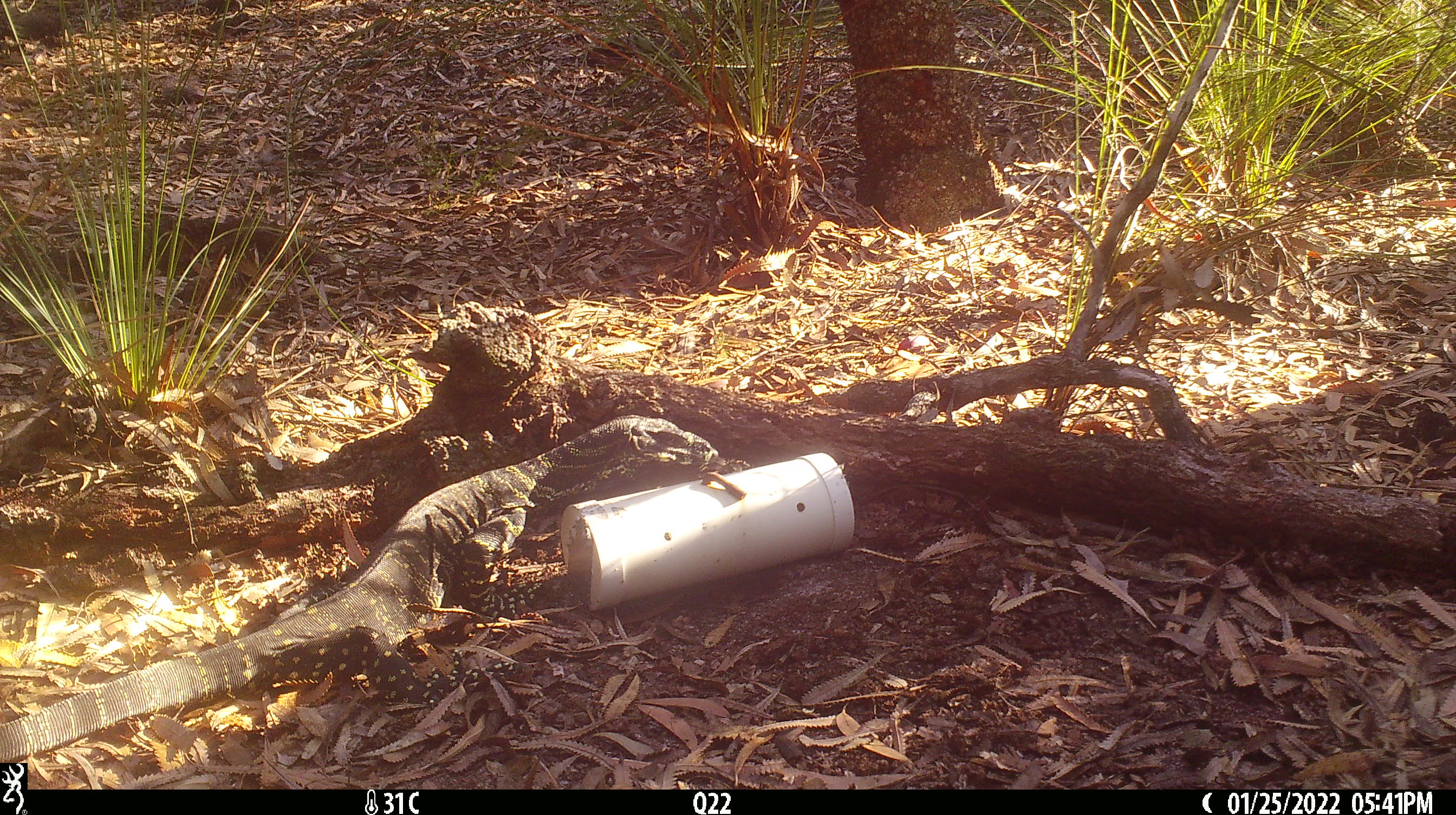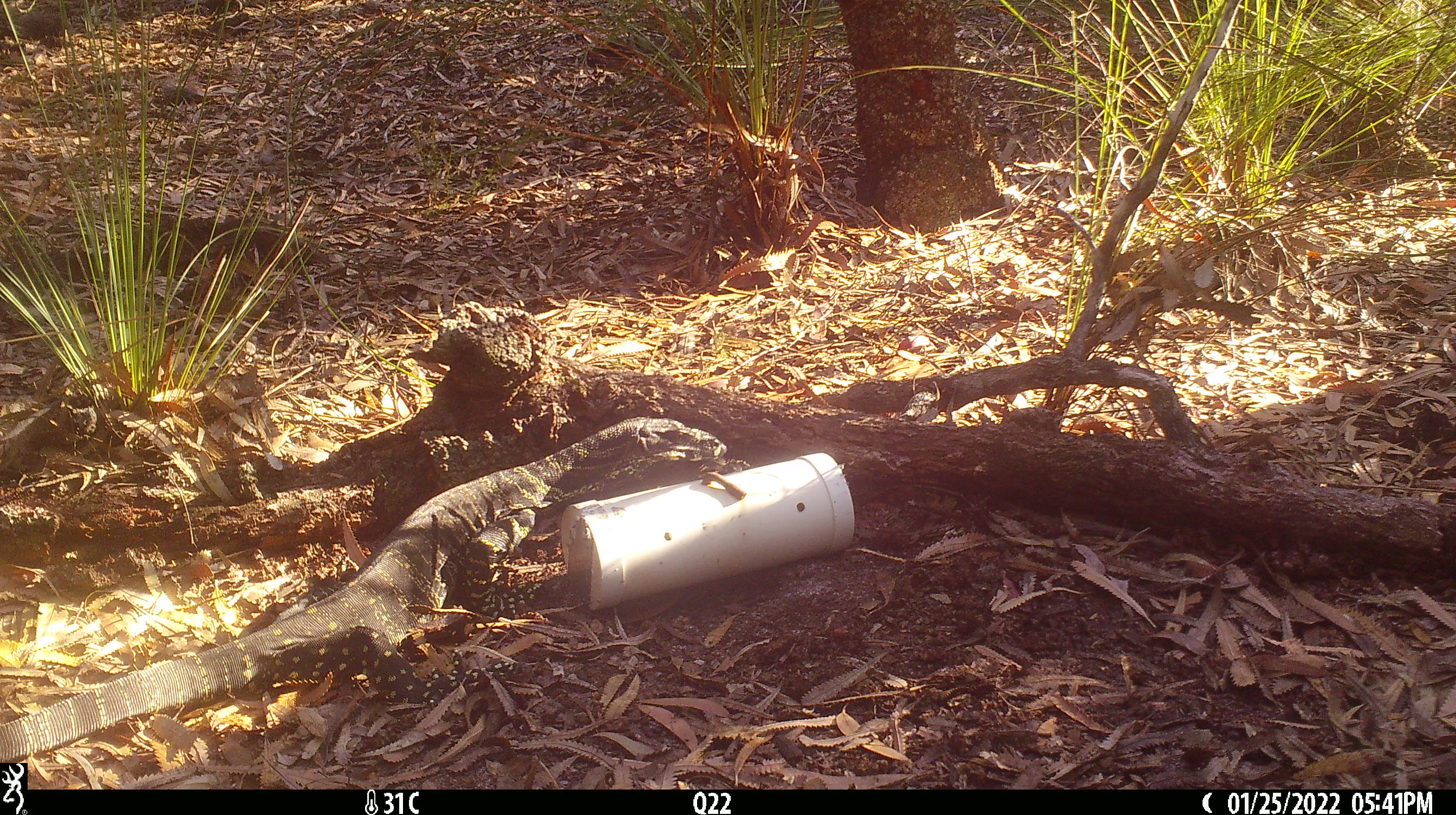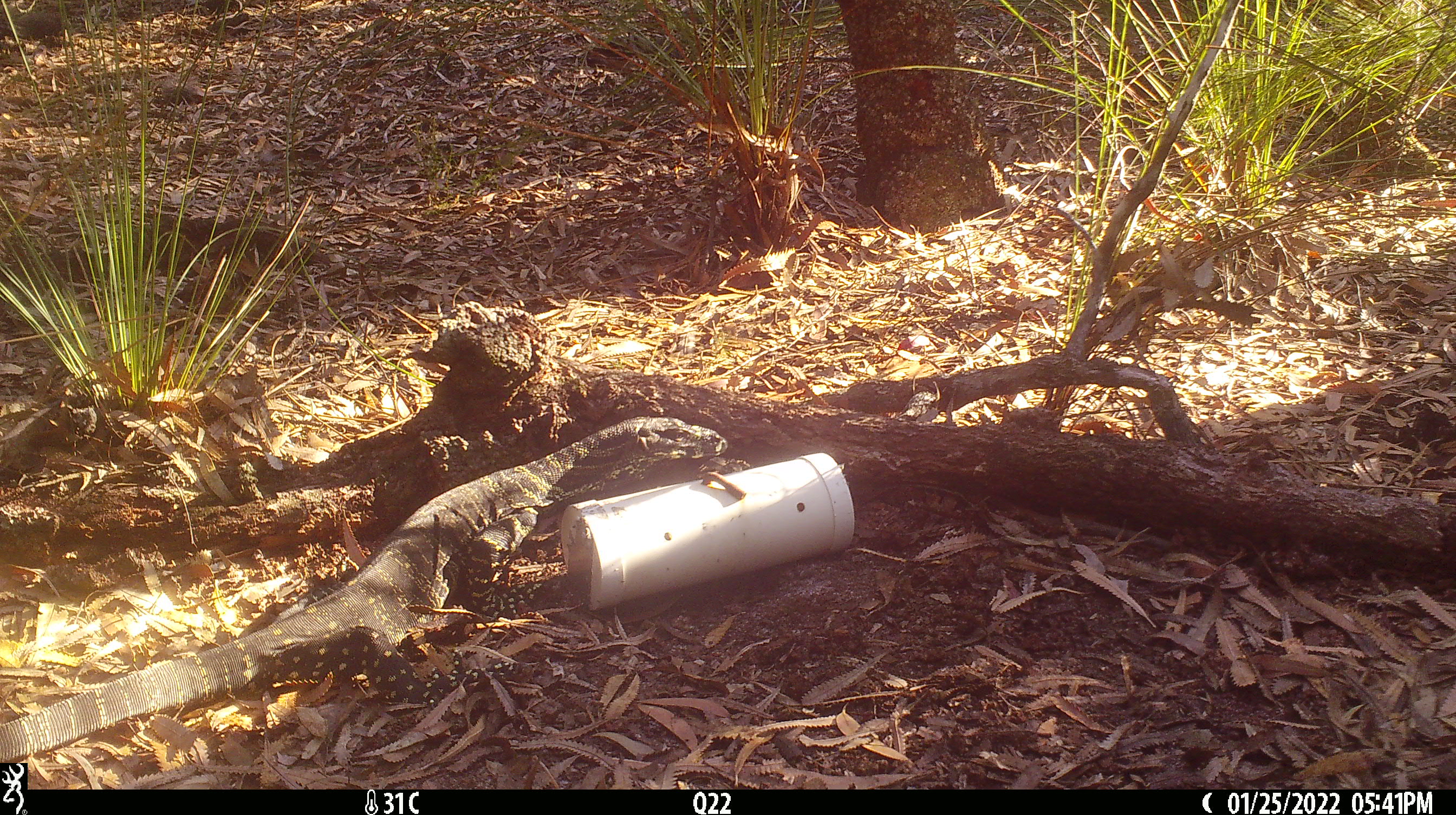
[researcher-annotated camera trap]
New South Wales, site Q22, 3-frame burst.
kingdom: Animalia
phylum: Chordata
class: Reptilia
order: Squamata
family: Varanidae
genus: Varanus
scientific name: Varanus varius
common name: lace monitor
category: goanna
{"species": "goanna (lace monitor) (Varanus varius)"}